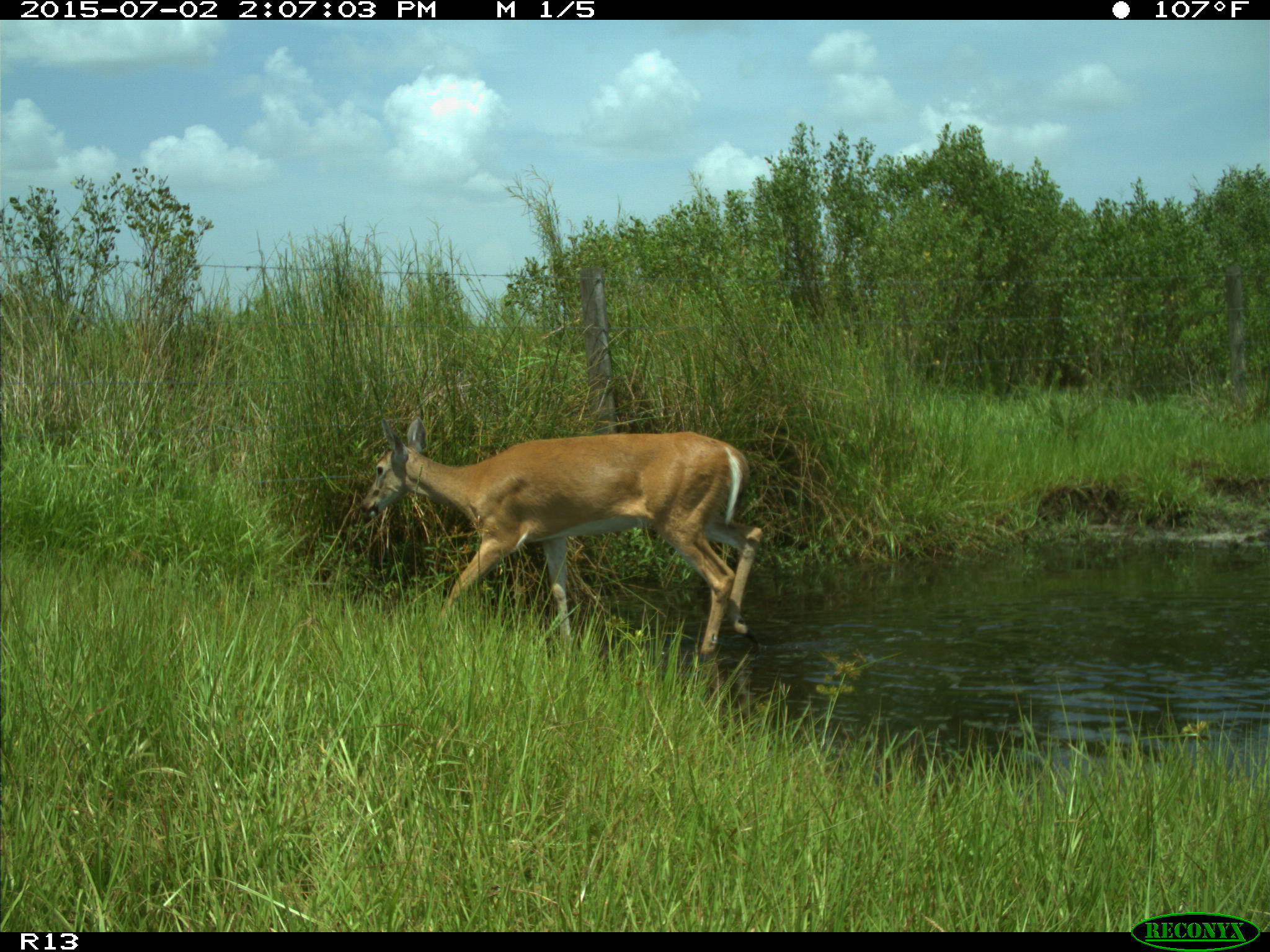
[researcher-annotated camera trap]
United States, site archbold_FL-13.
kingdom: Animalia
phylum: Chordata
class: Mammalia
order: Artiodactyla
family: Cervidae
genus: Odocoileus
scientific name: Odocoileus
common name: deer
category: unidentified deer